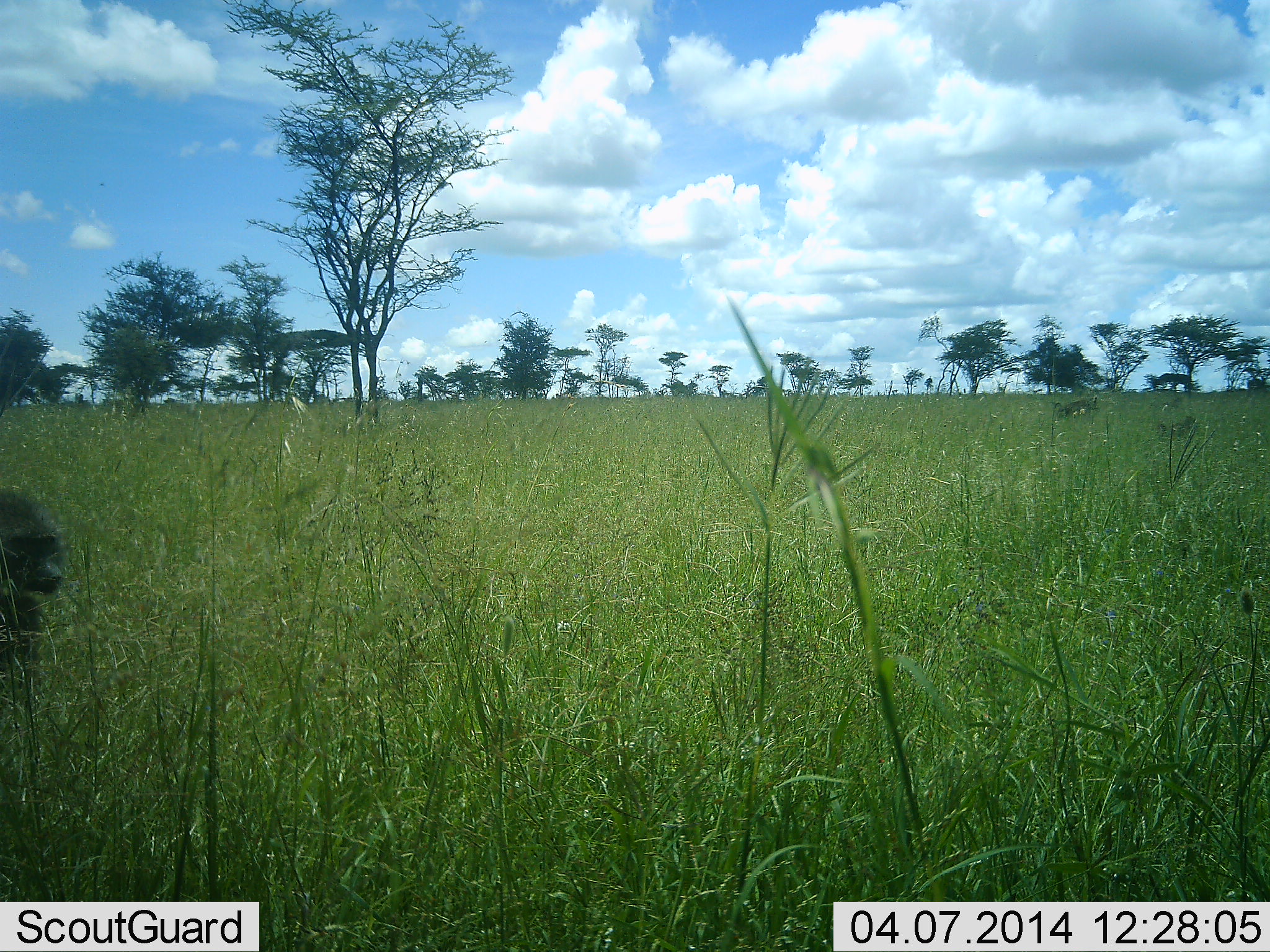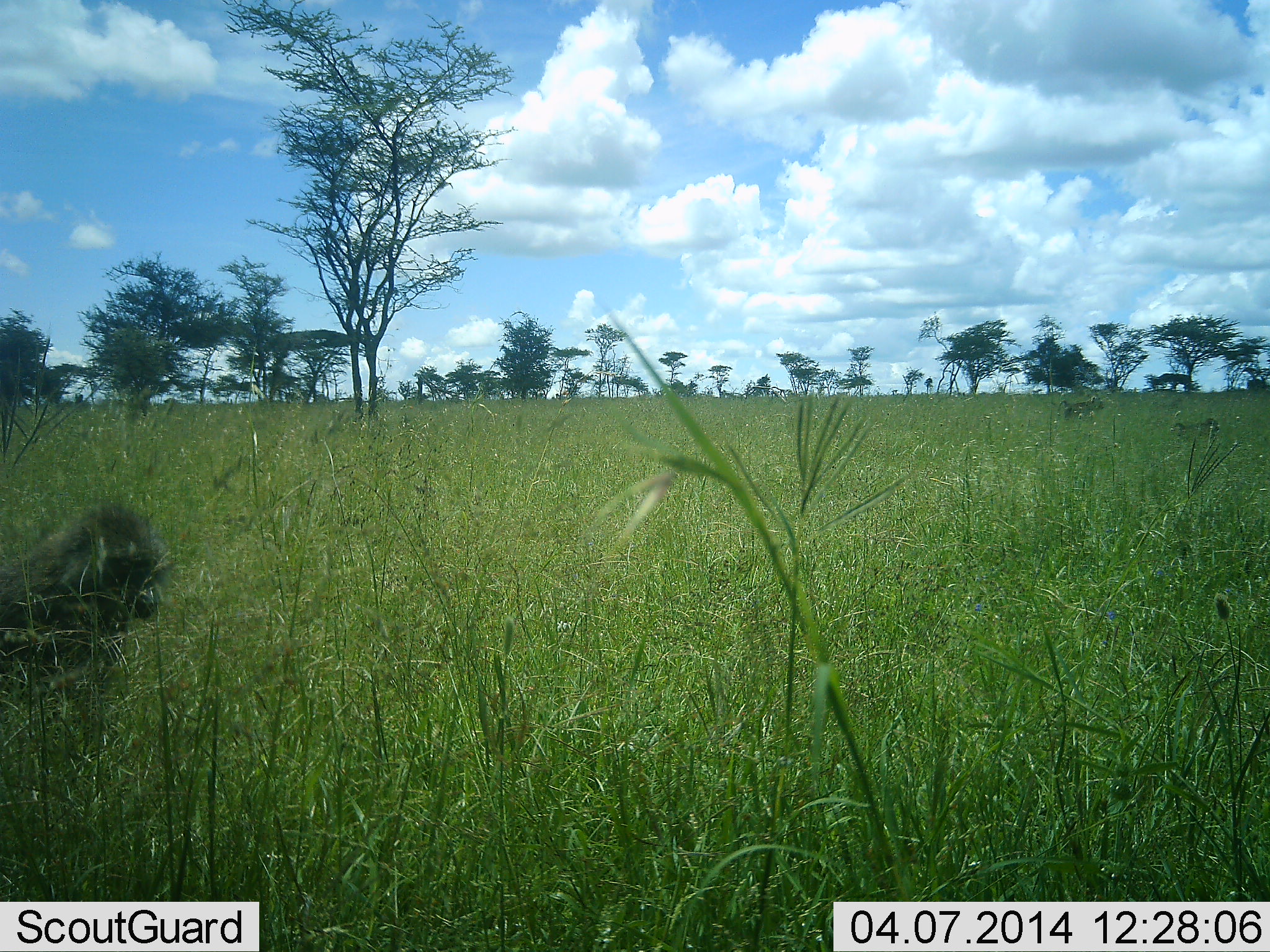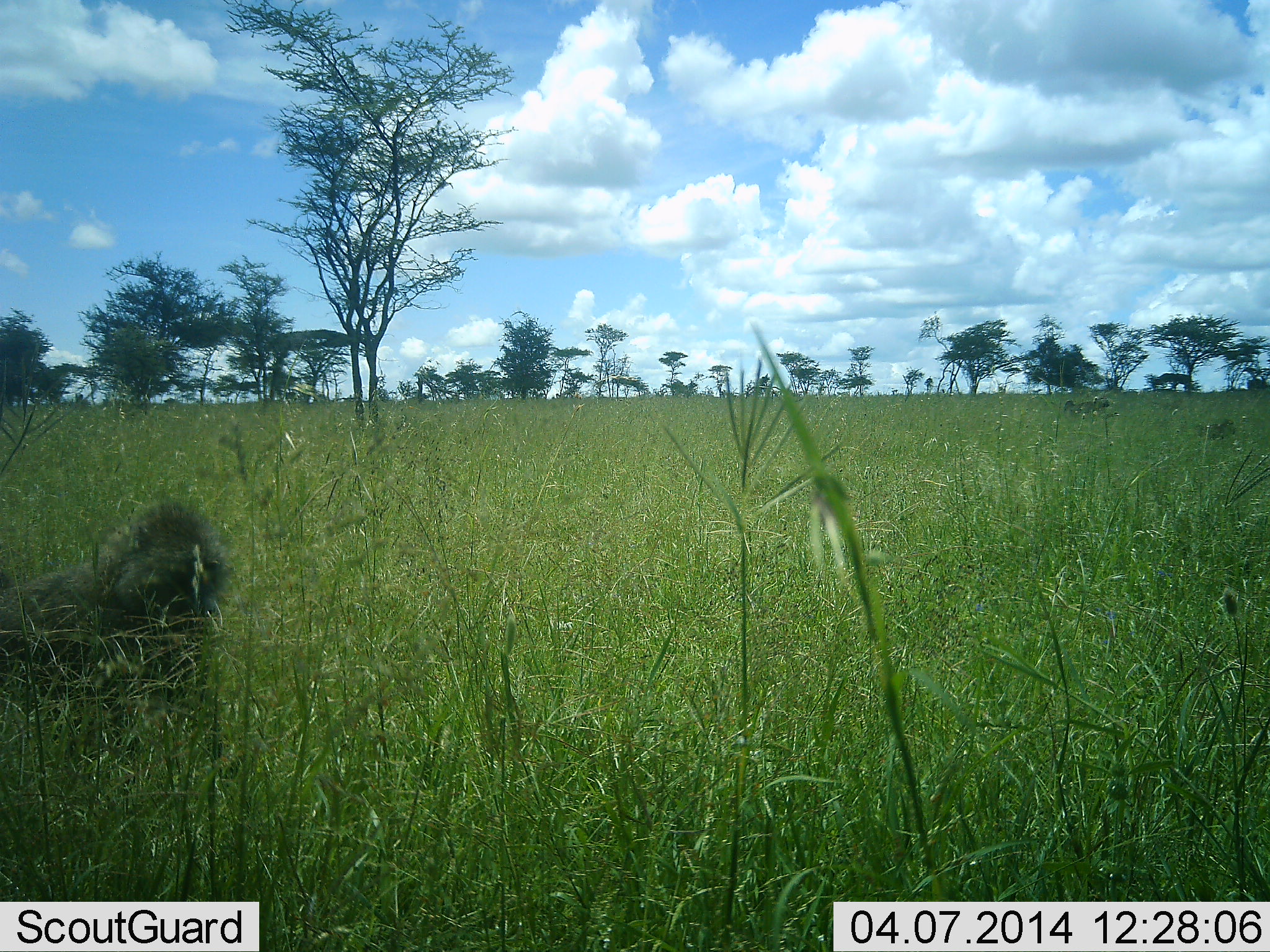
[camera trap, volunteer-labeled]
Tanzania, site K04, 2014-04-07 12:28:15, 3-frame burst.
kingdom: Animalia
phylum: Chordata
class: Mammalia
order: Primates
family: Cercopithecidae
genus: Papio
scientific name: Papio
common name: baboon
Baboon (Papio), count 1. Behavior (volunteer vote fractions): standing 6%, resting 0%, moving 100%, interacting 0%. Young present (vote fraction): 3%. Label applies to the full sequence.